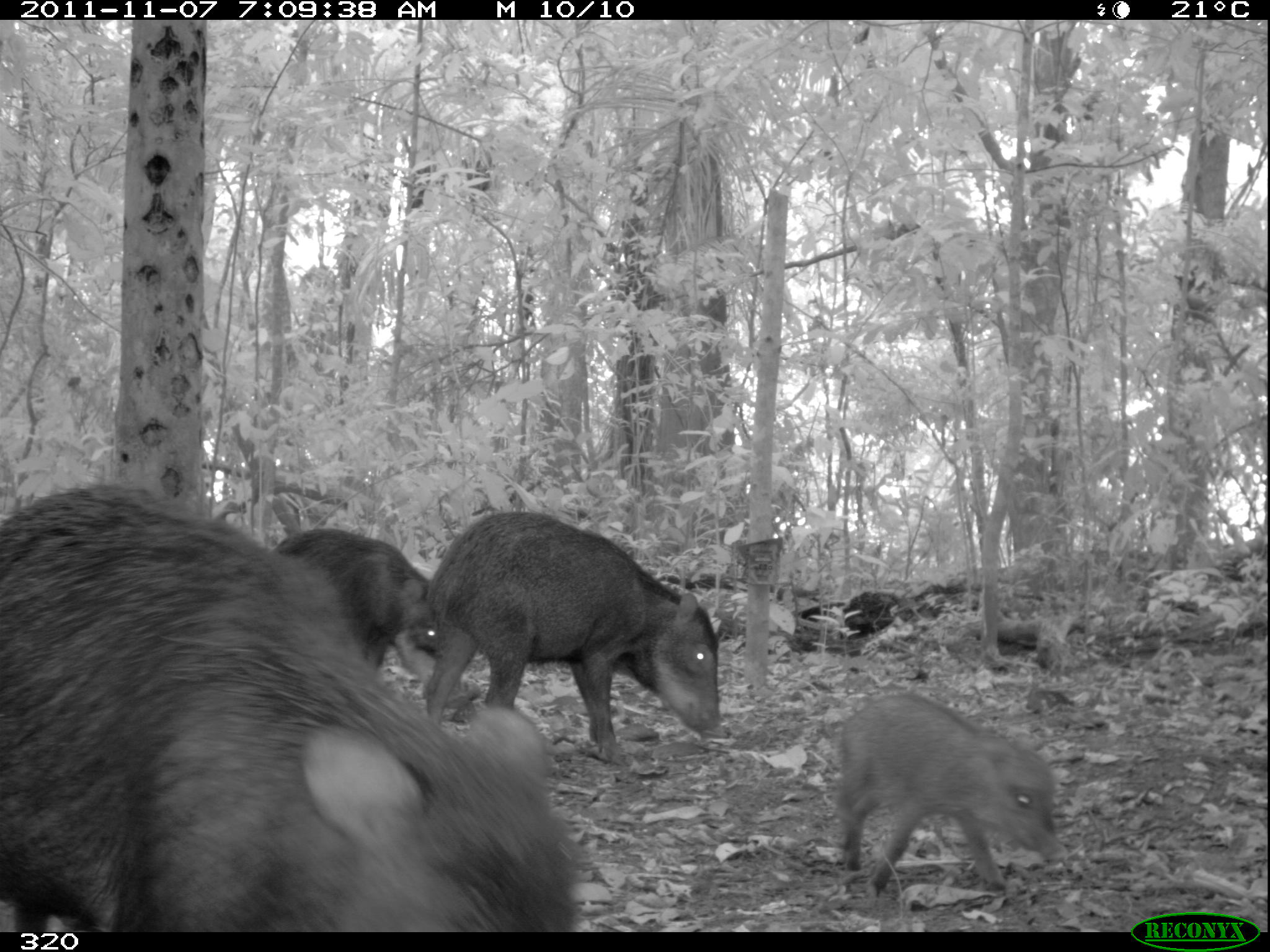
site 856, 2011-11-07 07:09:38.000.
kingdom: Animalia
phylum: Chordata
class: Mammalia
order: Artiodactyla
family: Tayassuidae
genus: Tayassu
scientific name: Tayassu pecari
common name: white-lipped peccary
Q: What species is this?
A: Tayassu pecari (white-lipped peccary).